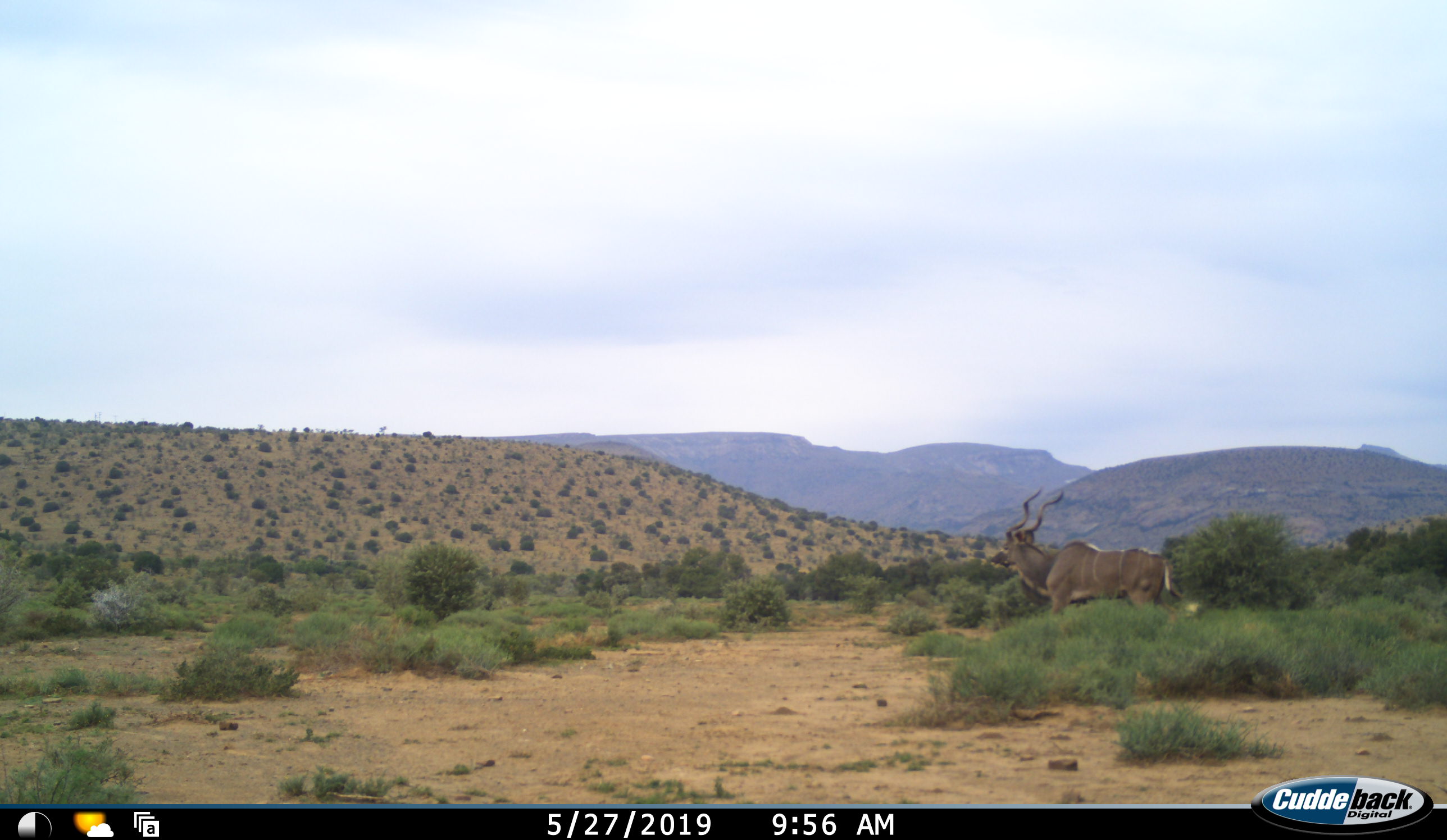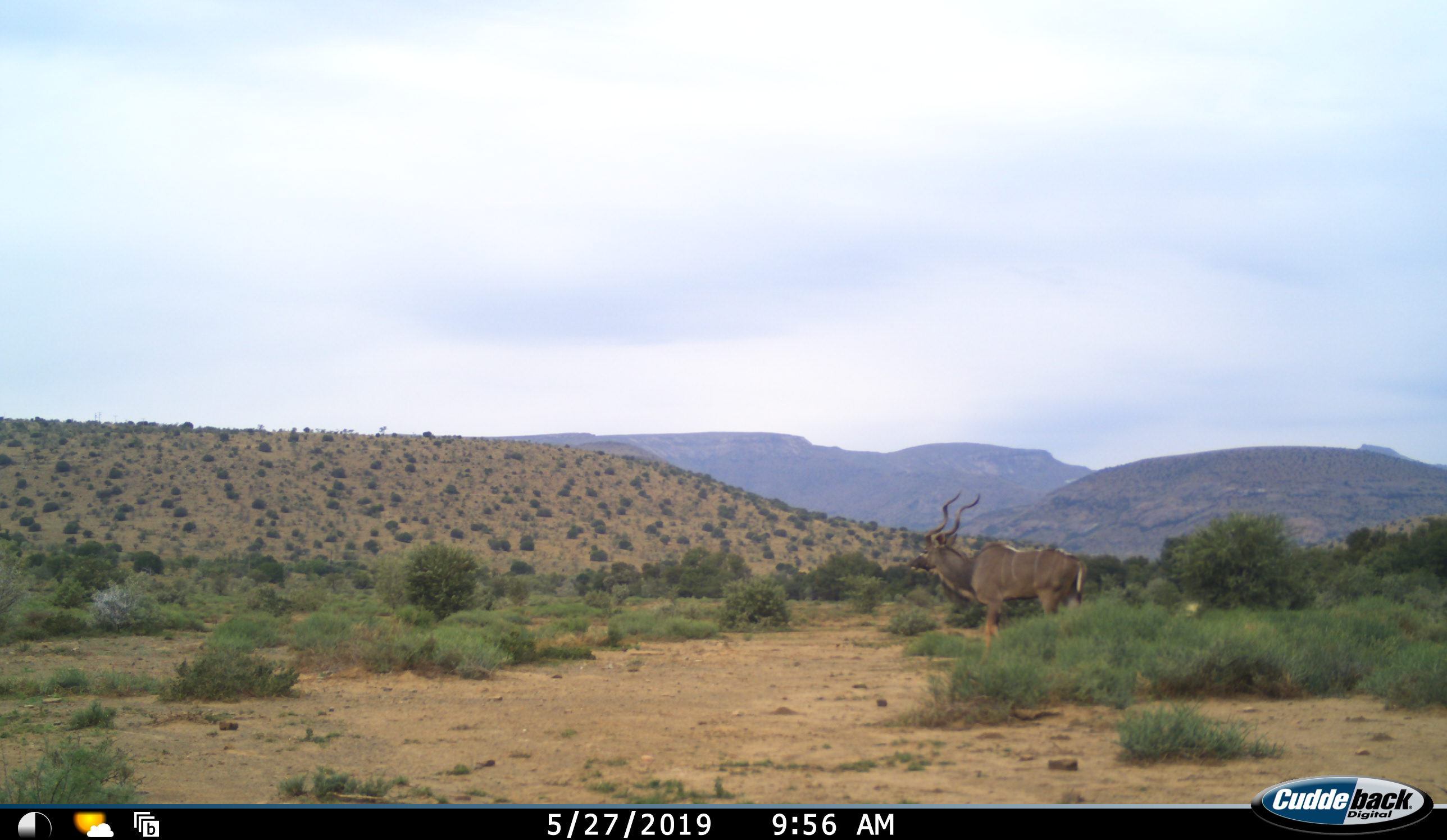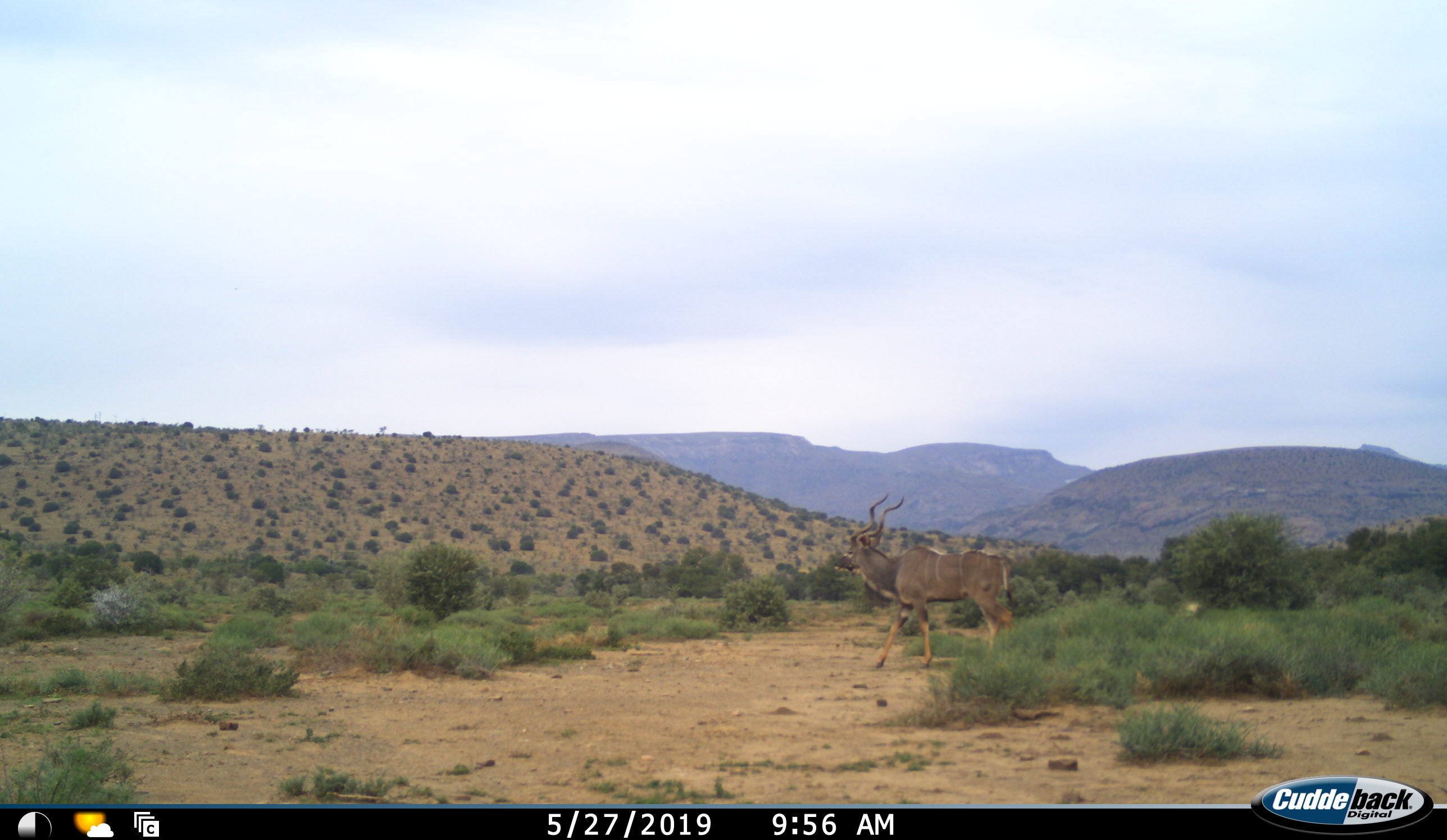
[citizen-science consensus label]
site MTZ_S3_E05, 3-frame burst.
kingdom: Animalia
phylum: Chordata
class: Mammalia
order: Artiodactyla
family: Bovidae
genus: Tragelaphus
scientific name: Tragelaphus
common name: kudu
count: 1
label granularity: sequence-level